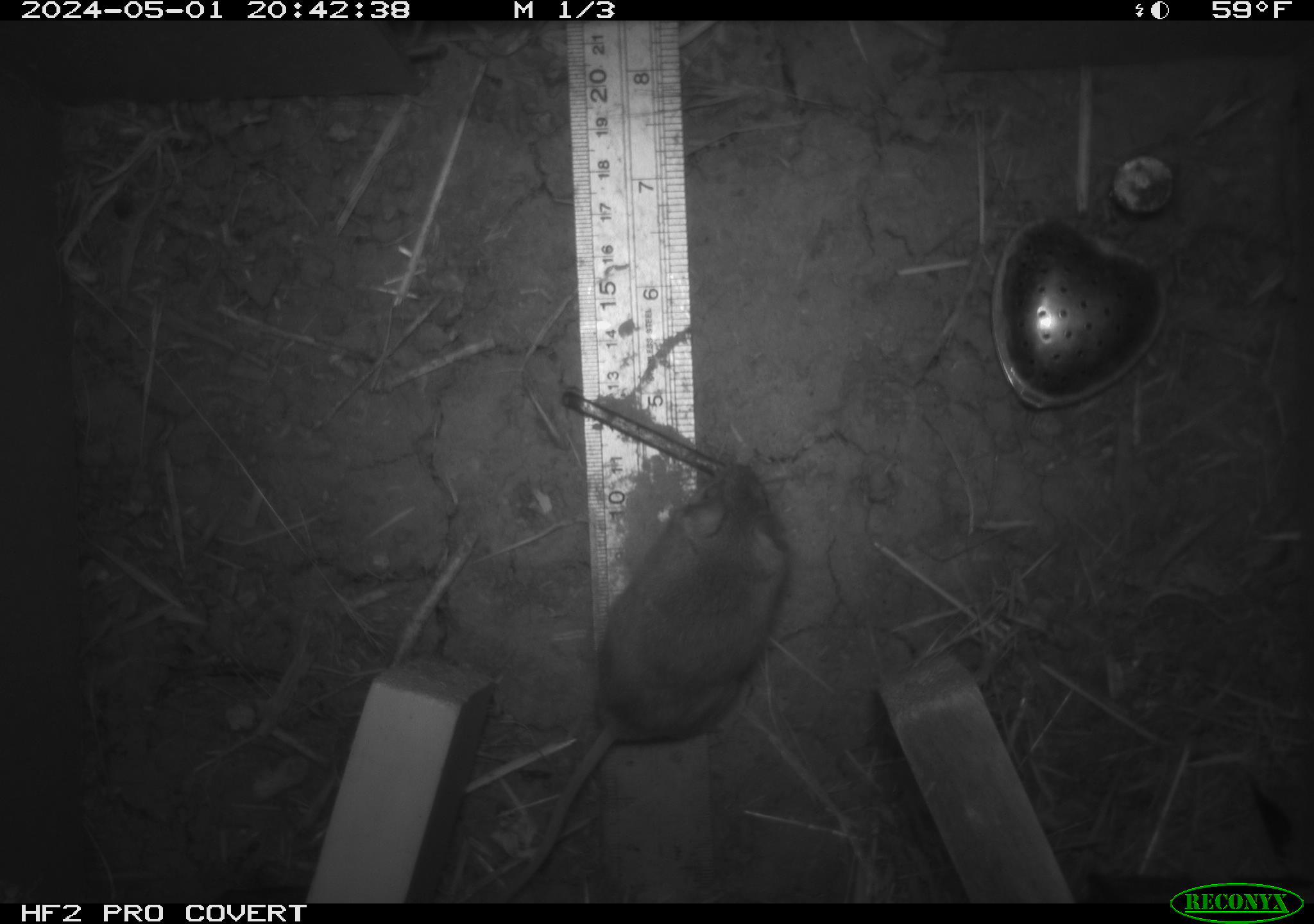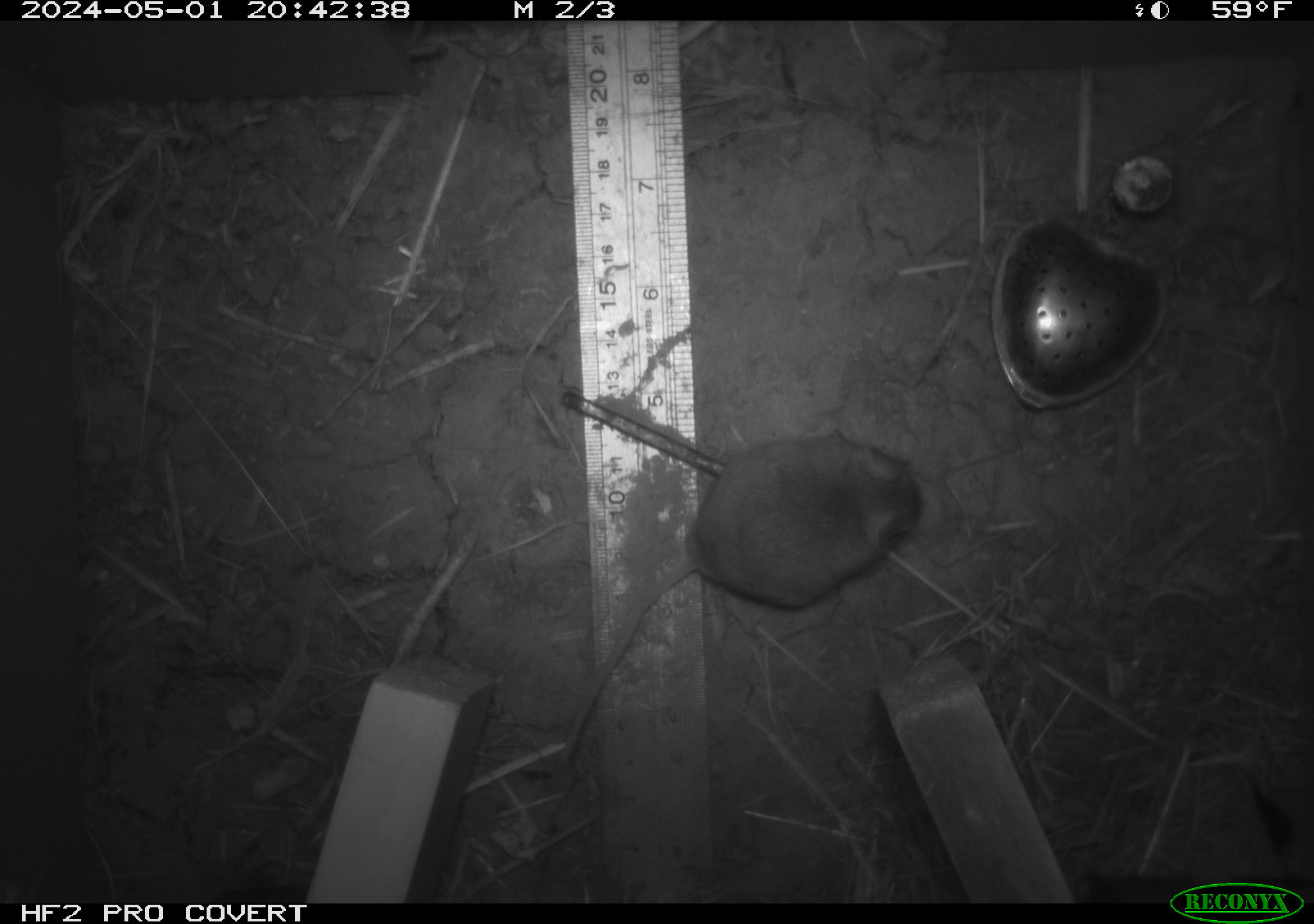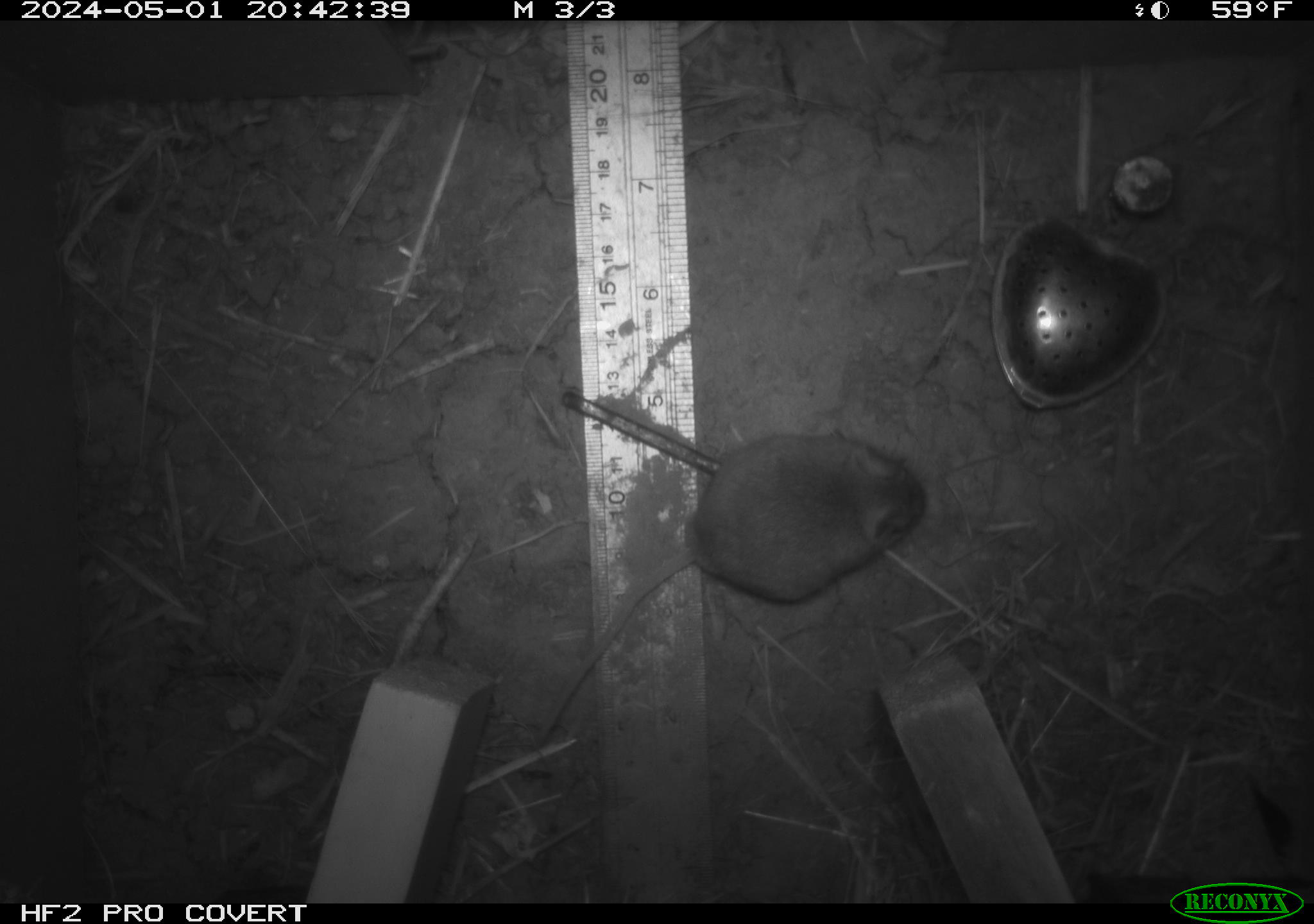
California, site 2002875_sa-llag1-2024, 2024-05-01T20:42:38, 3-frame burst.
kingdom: Animalia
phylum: Chordata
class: Mammalia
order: Rodentia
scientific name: Rodentia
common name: mouse species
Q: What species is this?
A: Mouse species (Rodentia).